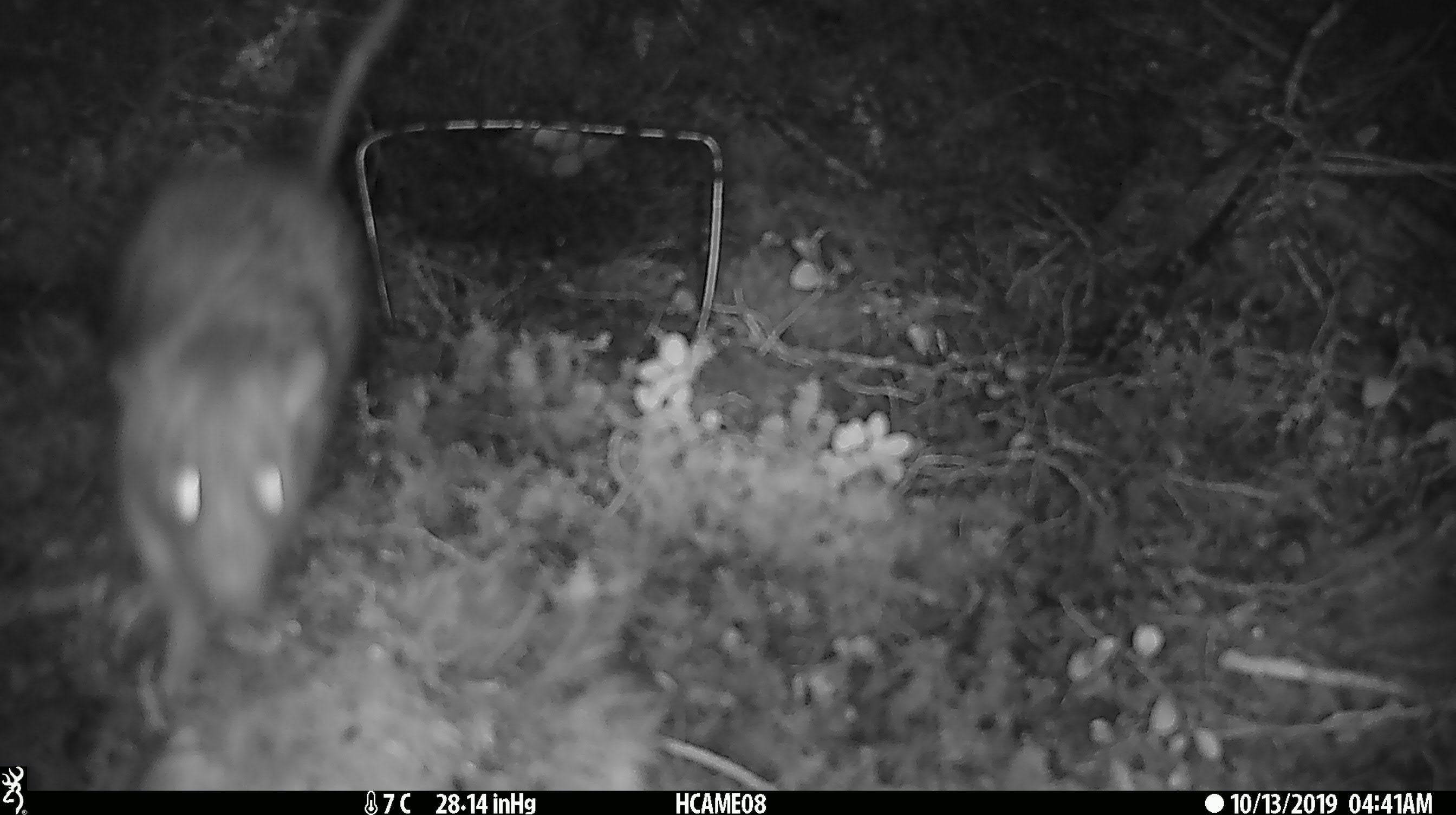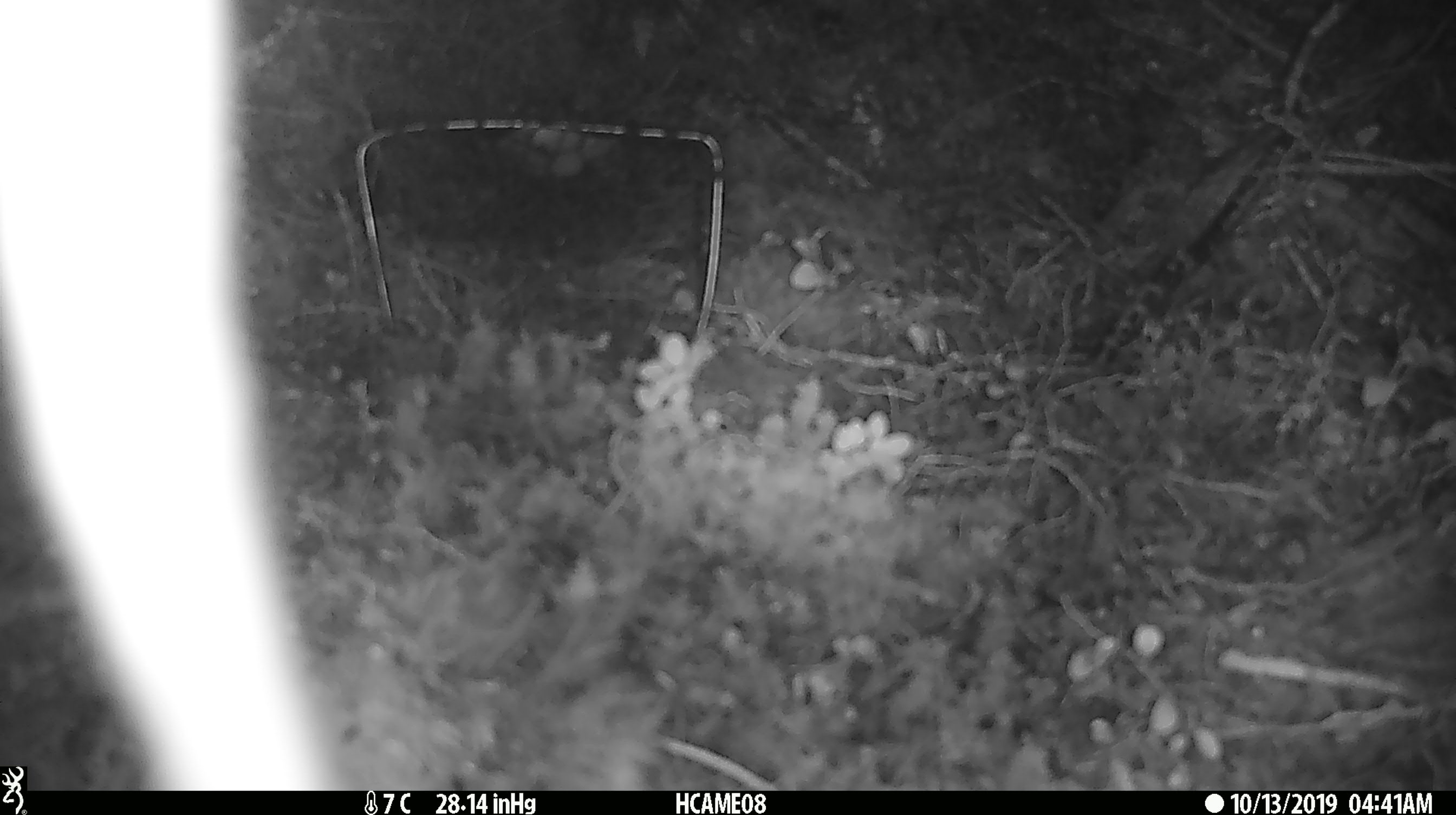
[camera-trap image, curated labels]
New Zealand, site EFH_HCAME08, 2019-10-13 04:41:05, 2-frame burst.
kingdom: Animalia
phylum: Chordata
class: Mammalia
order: Rodentia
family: Muridae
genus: Rattus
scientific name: Rattus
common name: rat